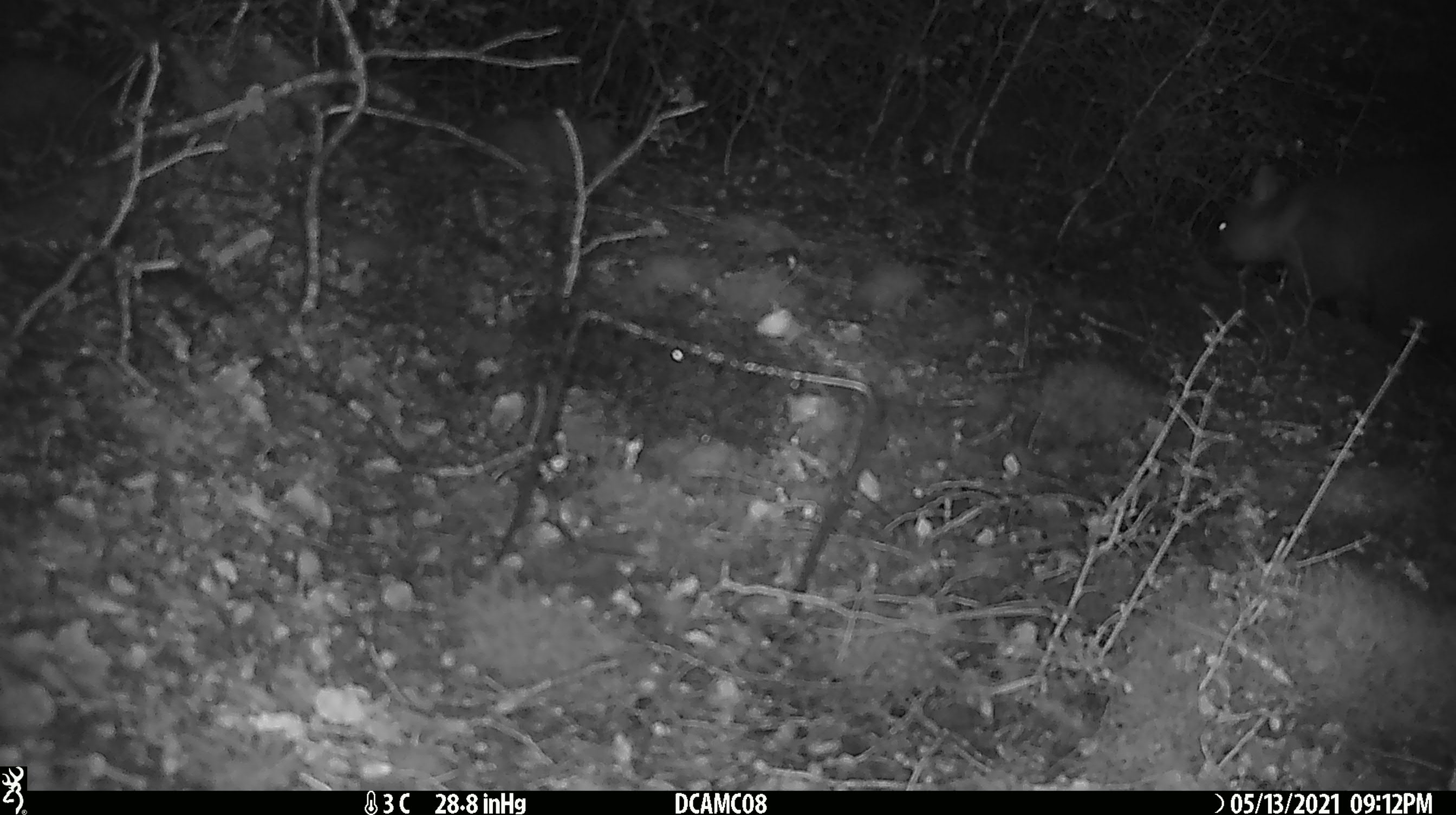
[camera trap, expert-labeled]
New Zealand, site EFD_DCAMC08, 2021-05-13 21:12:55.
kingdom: Animalia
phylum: Chordata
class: Mammalia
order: Diprotodontia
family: Phalangeridae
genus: Trichosurus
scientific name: Trichosurus vulpecula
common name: common brushtail possum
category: possum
Possum (common brushtail possum) (Trichosurus vulpecula).